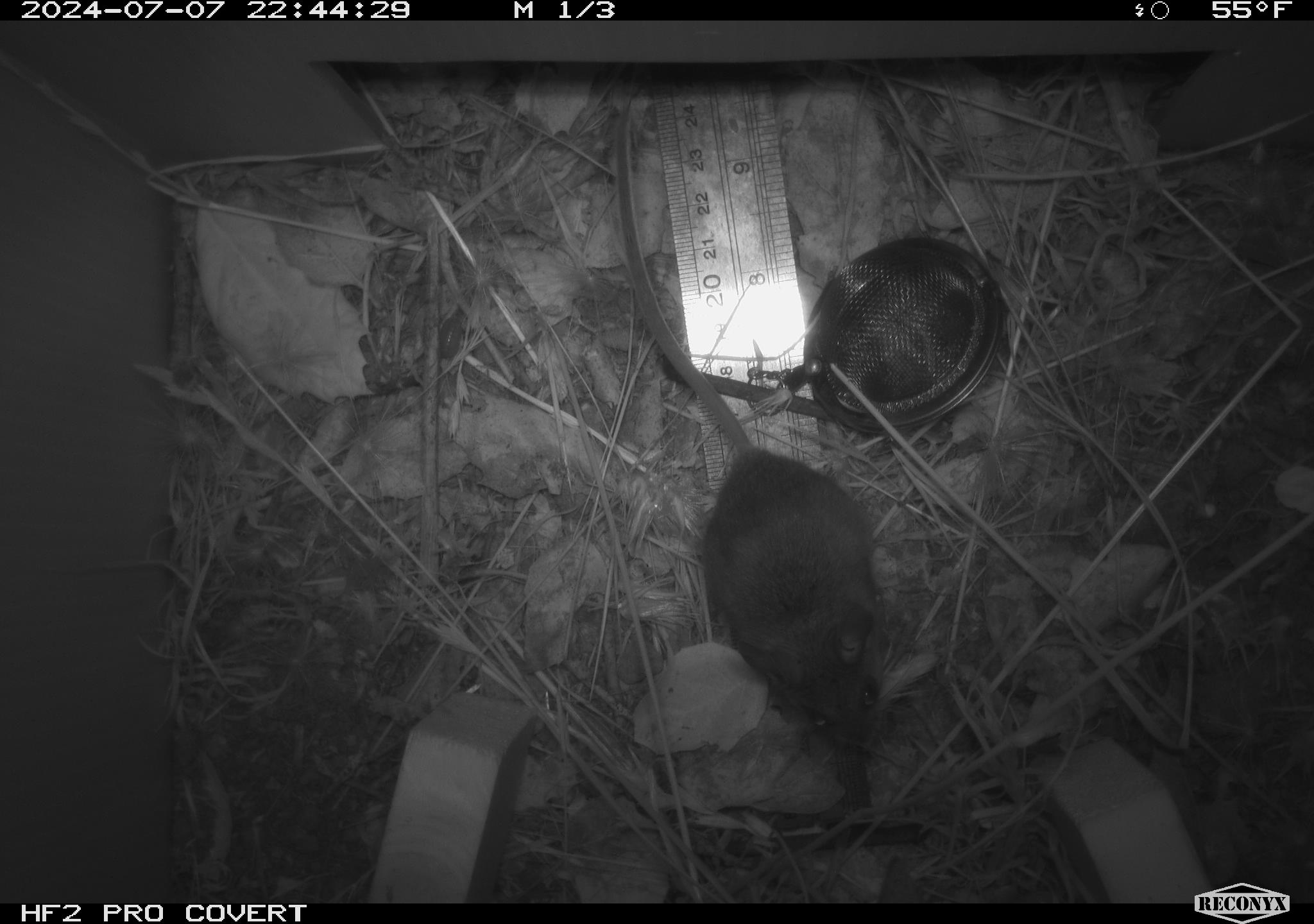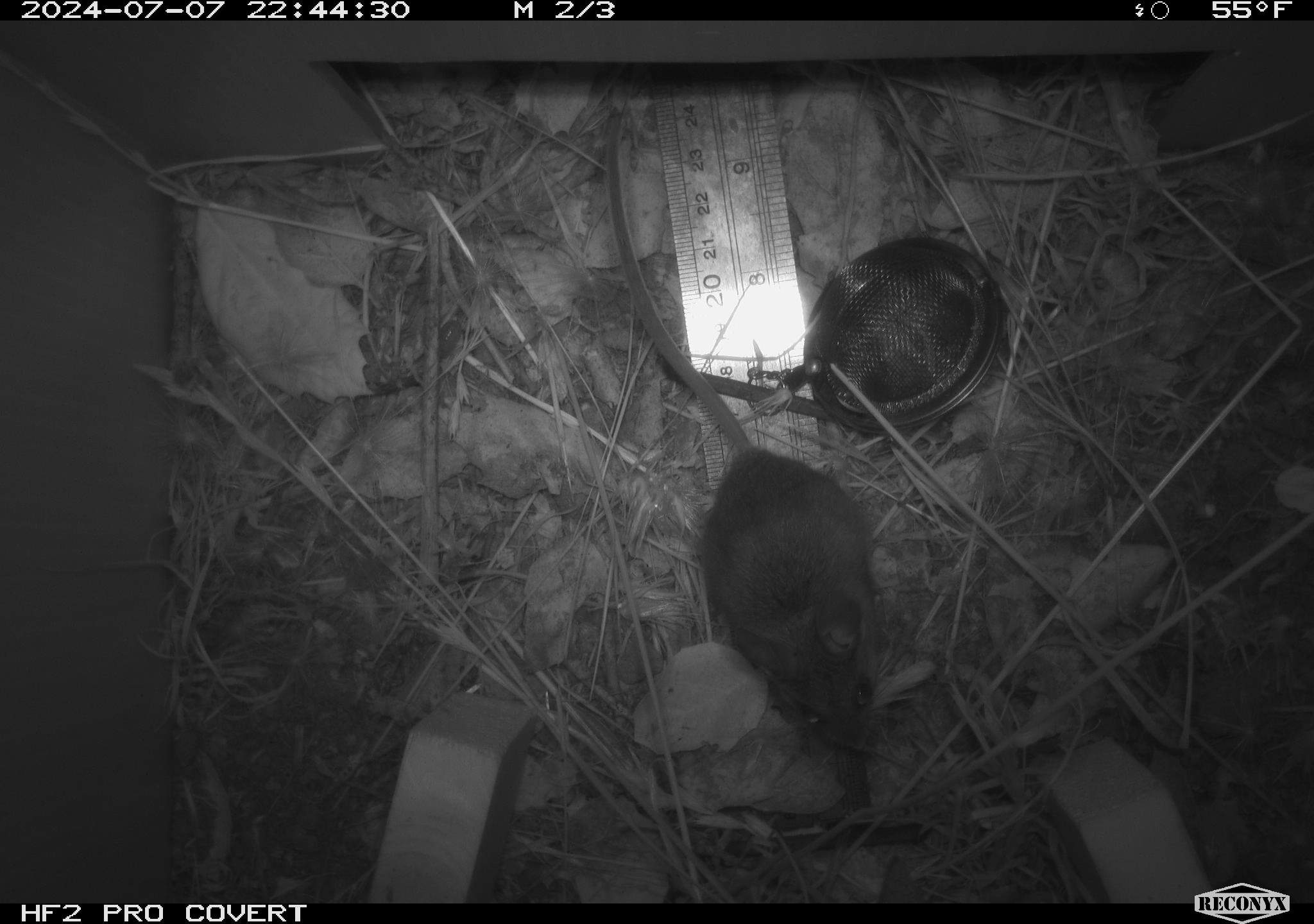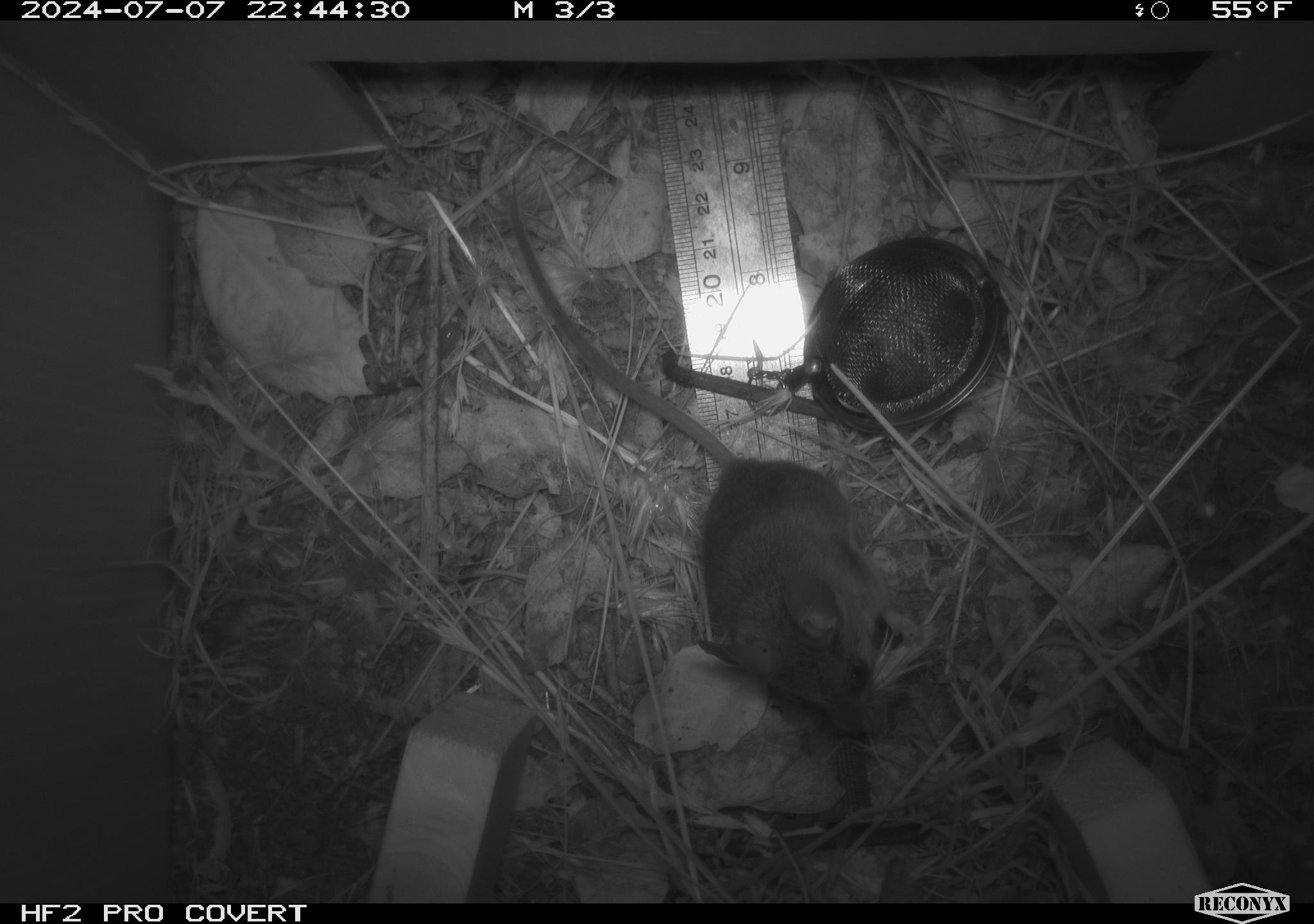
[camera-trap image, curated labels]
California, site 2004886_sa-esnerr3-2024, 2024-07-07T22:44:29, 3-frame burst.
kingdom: Animalia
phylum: Chordata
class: Mammalia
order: Rodentia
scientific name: Rodentia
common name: rodent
Rodent (Rodentia).